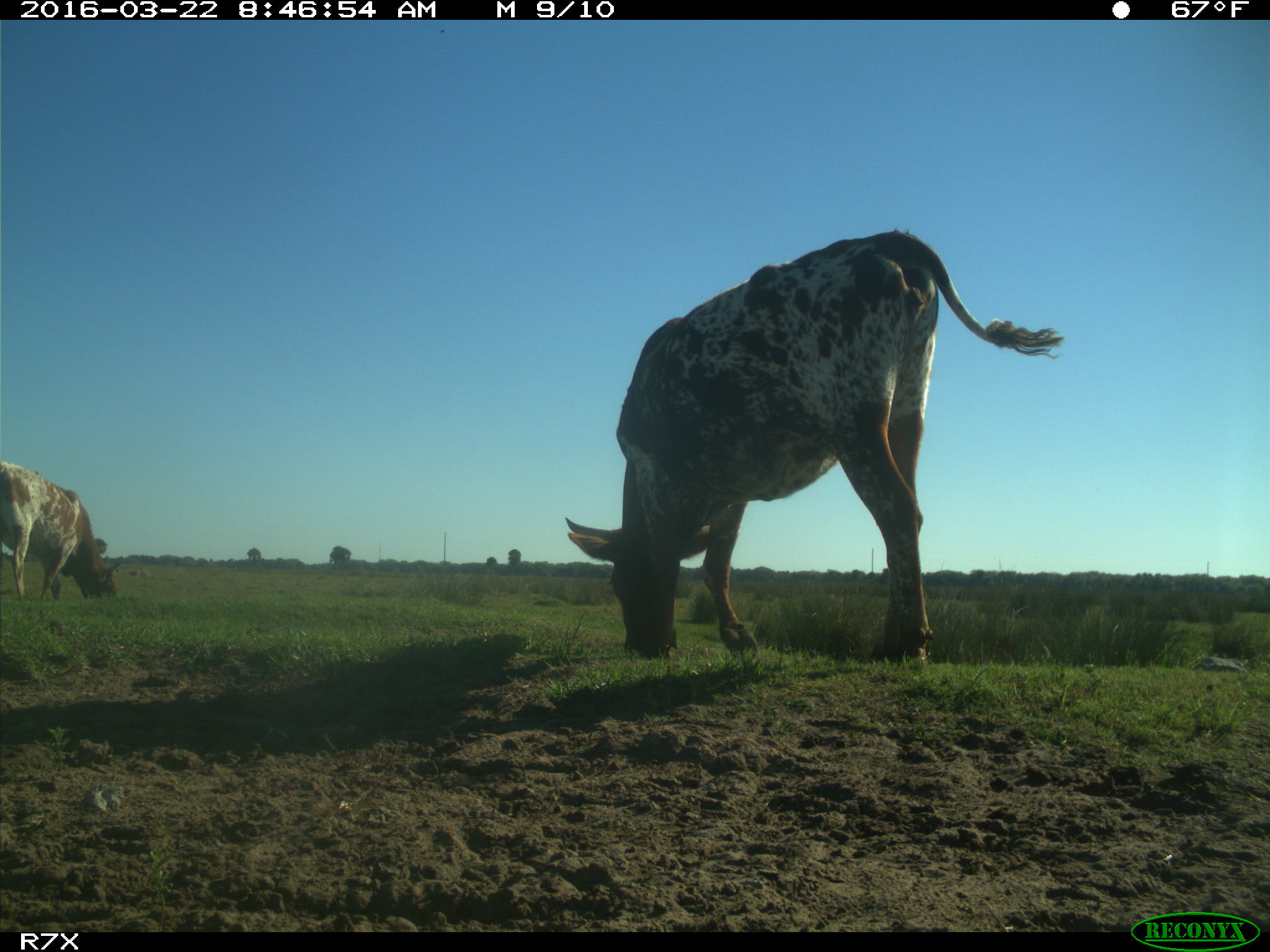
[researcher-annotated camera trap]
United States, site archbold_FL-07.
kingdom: Animalia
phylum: Chordata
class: Mammalia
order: Artiodactyla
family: Bovidae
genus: Bos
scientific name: Bos taurus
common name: domestic cow